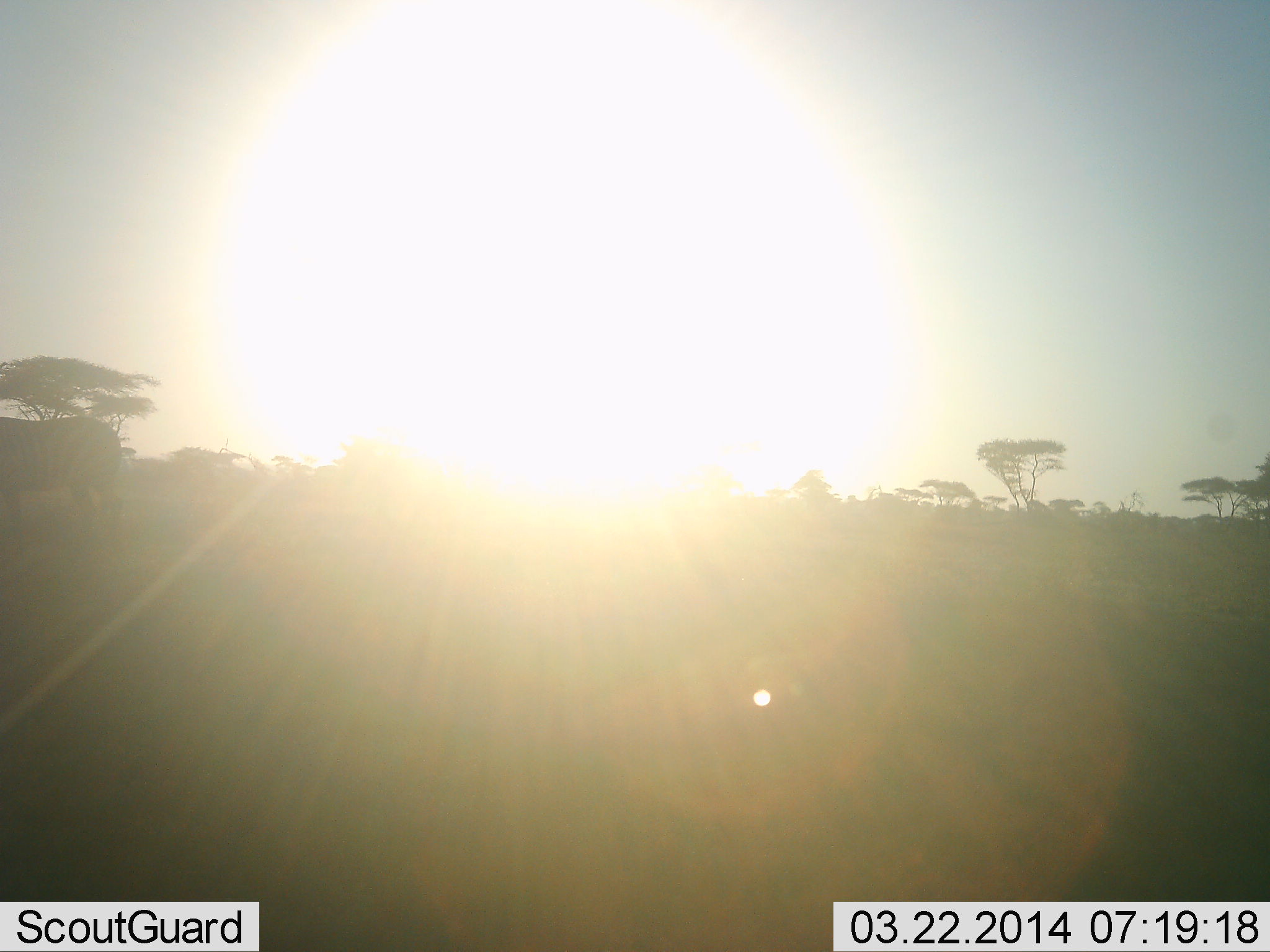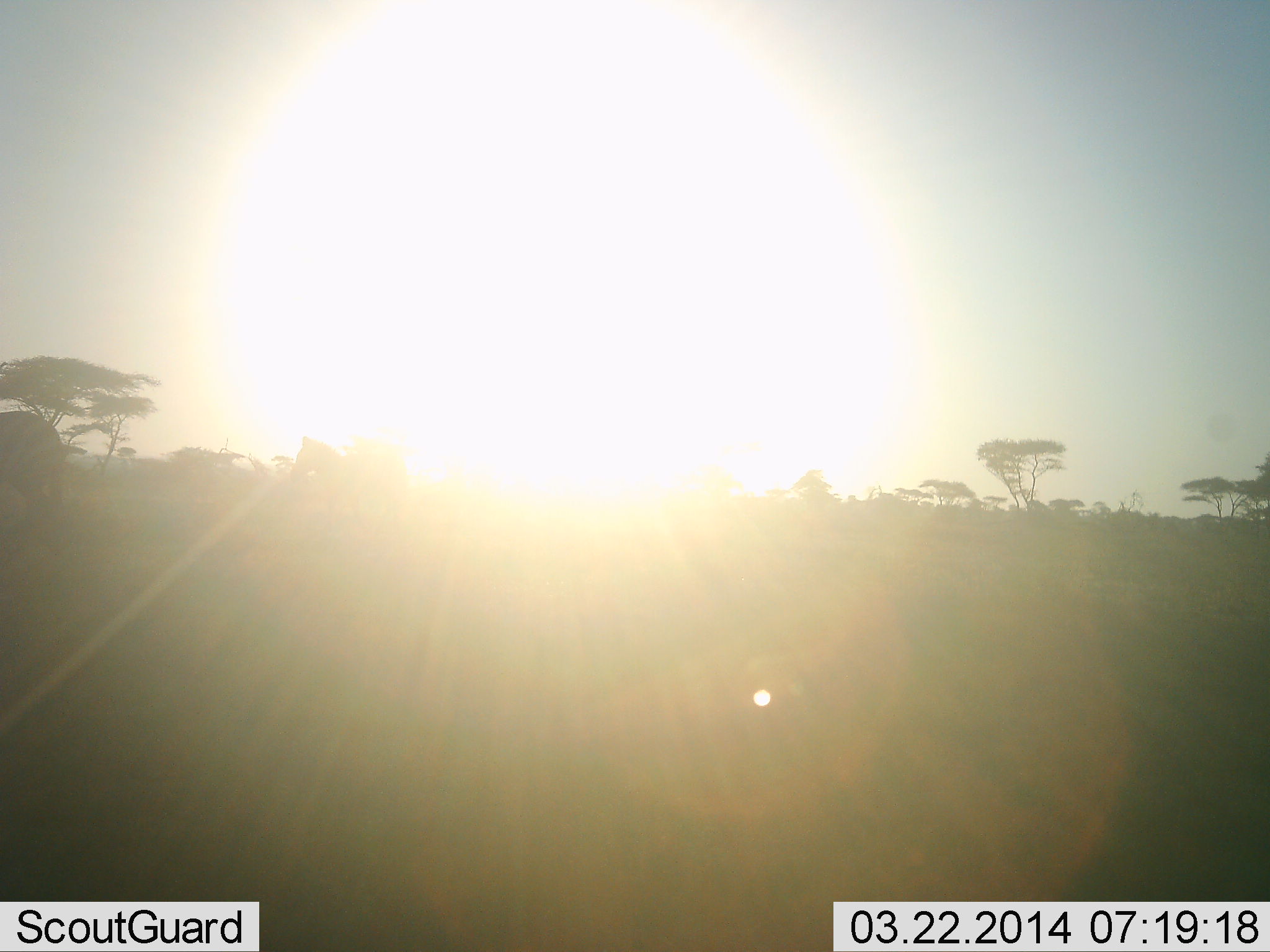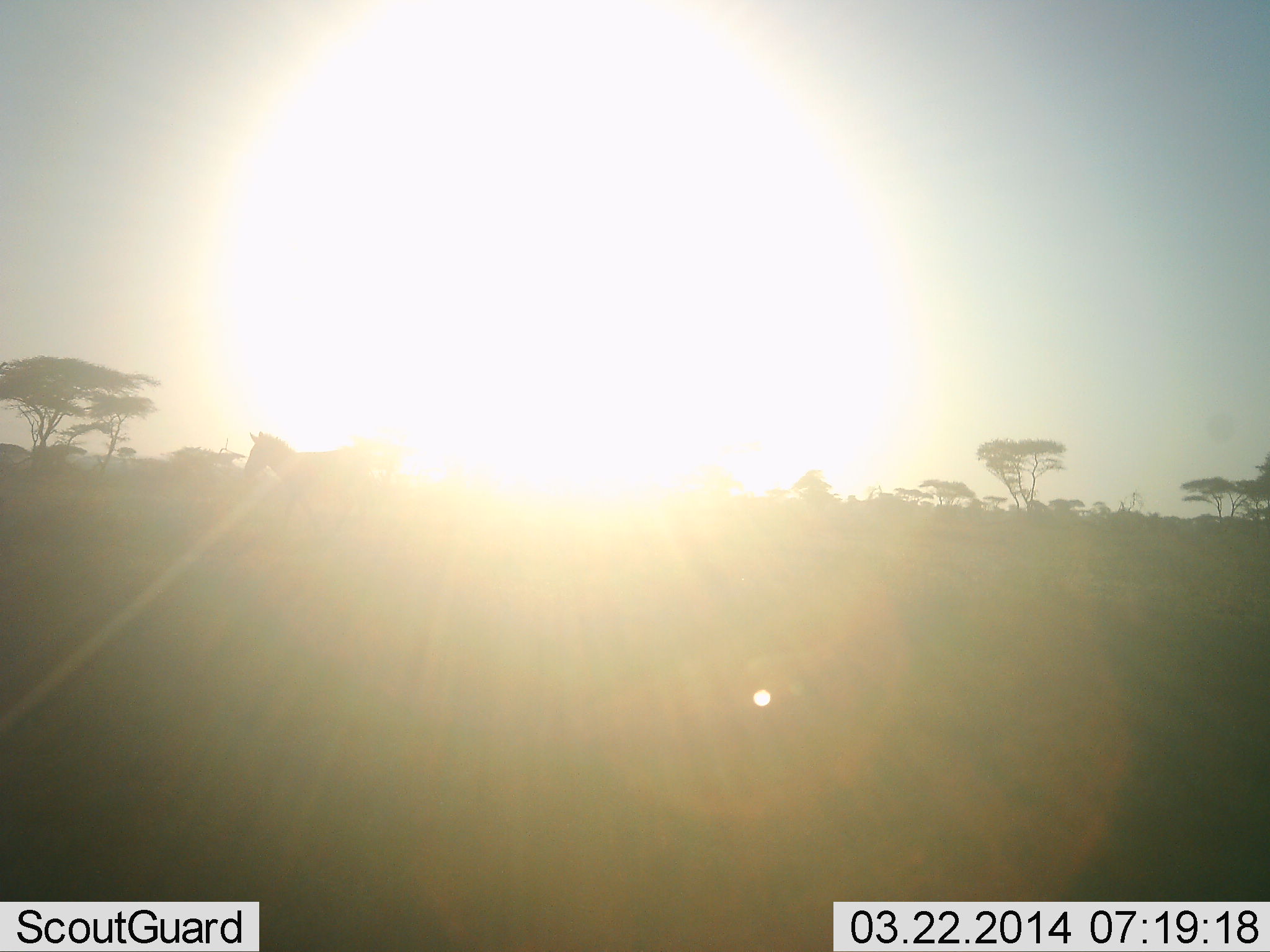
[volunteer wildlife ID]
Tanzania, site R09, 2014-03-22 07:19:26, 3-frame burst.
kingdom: Animalia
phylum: Chordata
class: Mammalia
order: Perissodactyla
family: Equidae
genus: Equus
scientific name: Equus quagga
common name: plains zebra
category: zebra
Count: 2.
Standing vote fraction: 0%.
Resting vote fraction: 0%.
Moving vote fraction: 100%.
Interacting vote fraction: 0%.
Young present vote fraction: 0%.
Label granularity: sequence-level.